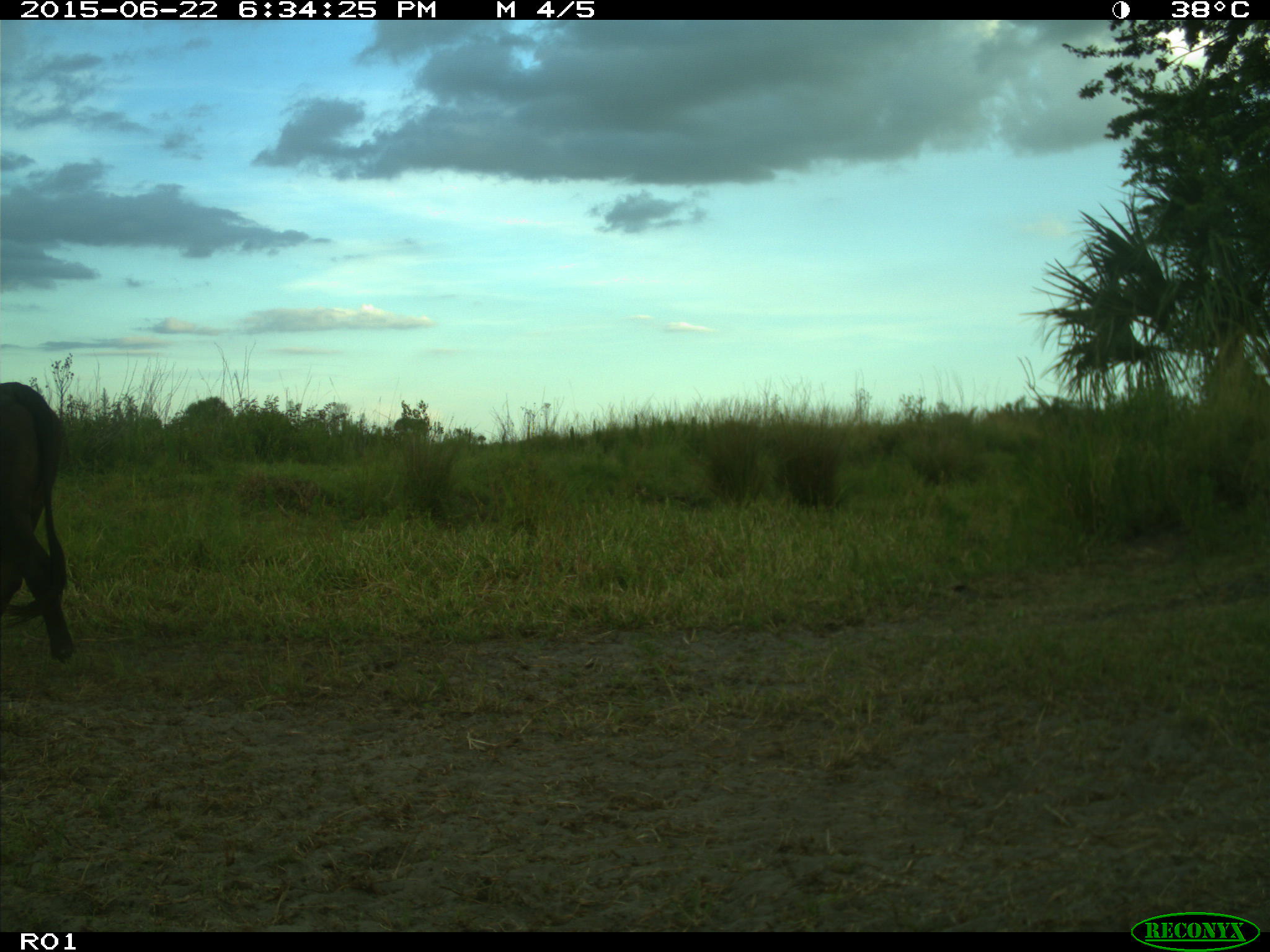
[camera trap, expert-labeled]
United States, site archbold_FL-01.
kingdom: Animalia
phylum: Chordata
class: Mammalia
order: Artiodactyla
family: Bovidae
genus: Bos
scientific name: Bos taurus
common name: domestic cow